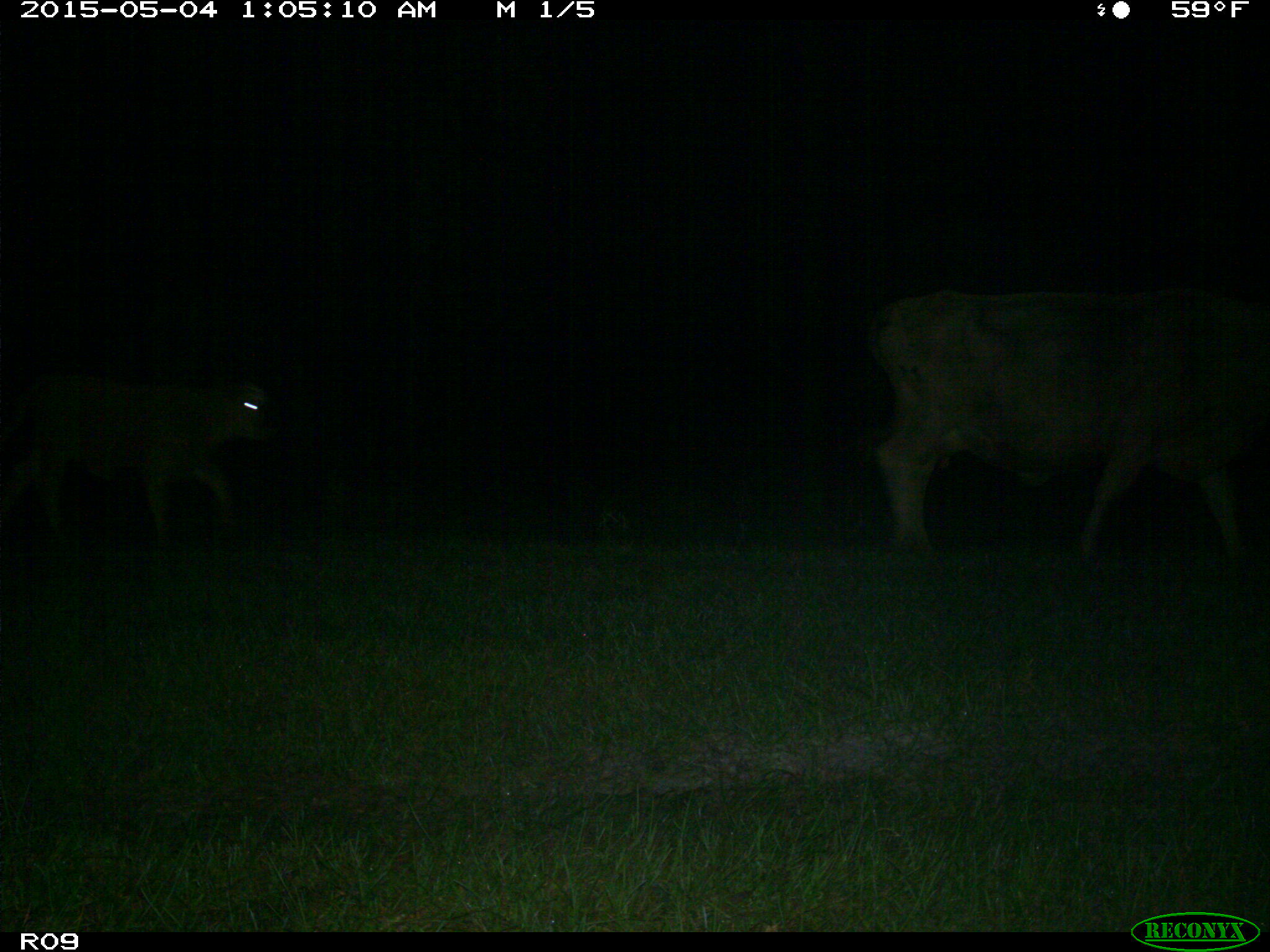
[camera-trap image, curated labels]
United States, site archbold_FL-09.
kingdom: Animalia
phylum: Chordata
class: Mammalia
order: Artiodactyla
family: Bovidae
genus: Bos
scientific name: Bos taurus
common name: domestic cow